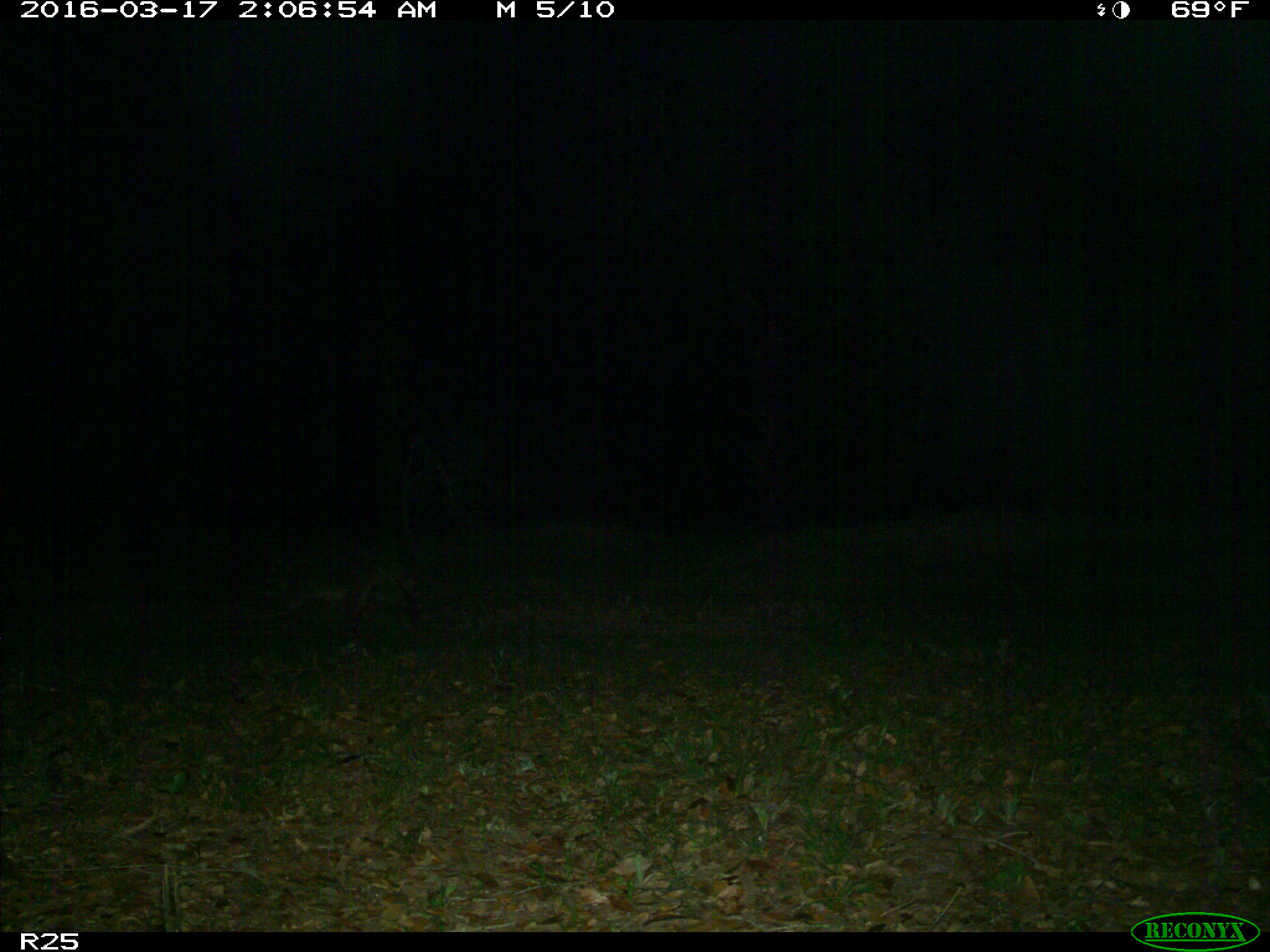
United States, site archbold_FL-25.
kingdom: Animalia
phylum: Chordata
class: Mammalia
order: Carnivora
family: Procyonidae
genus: Procyon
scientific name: Procyon lotor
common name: common raccoon